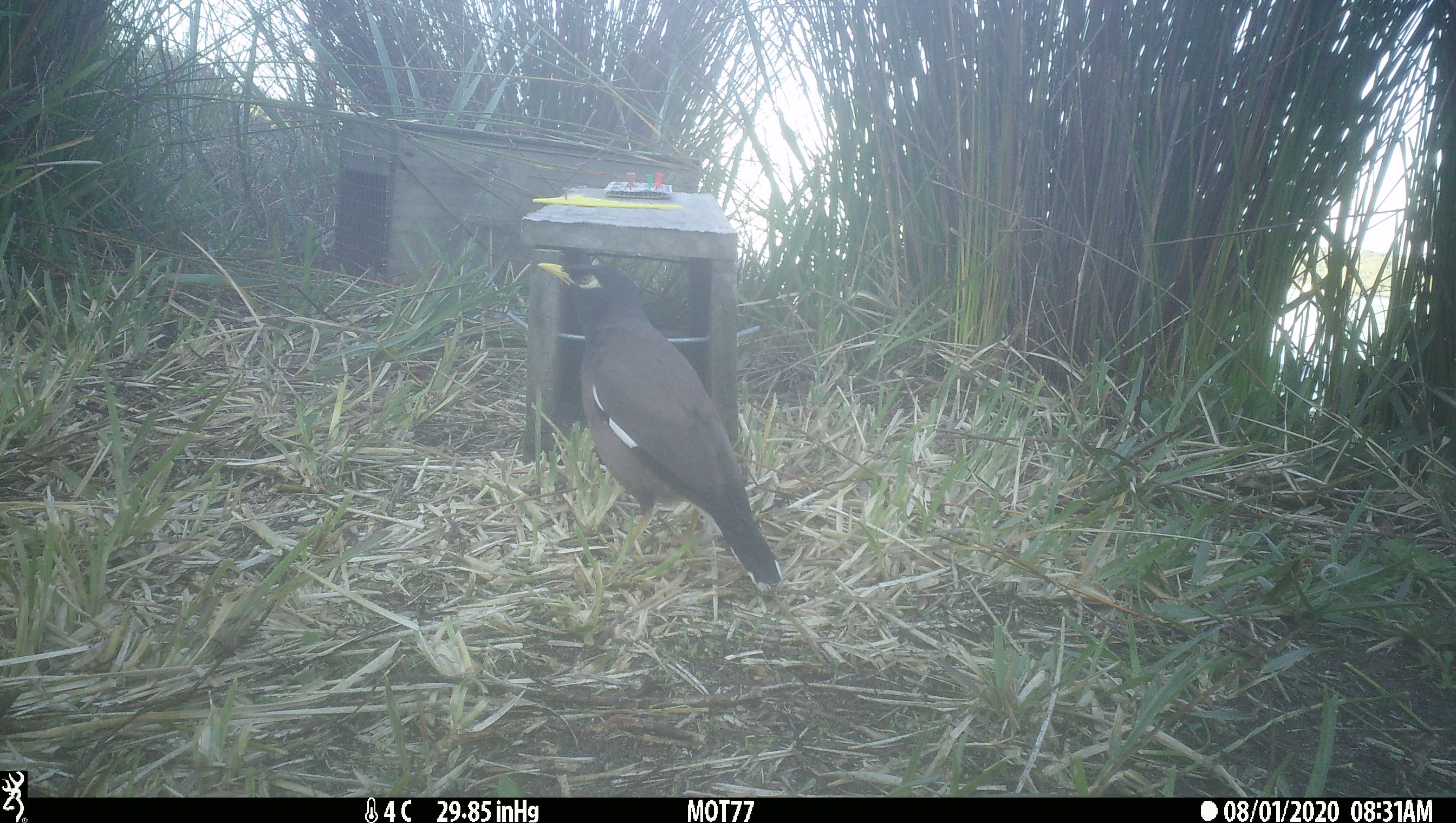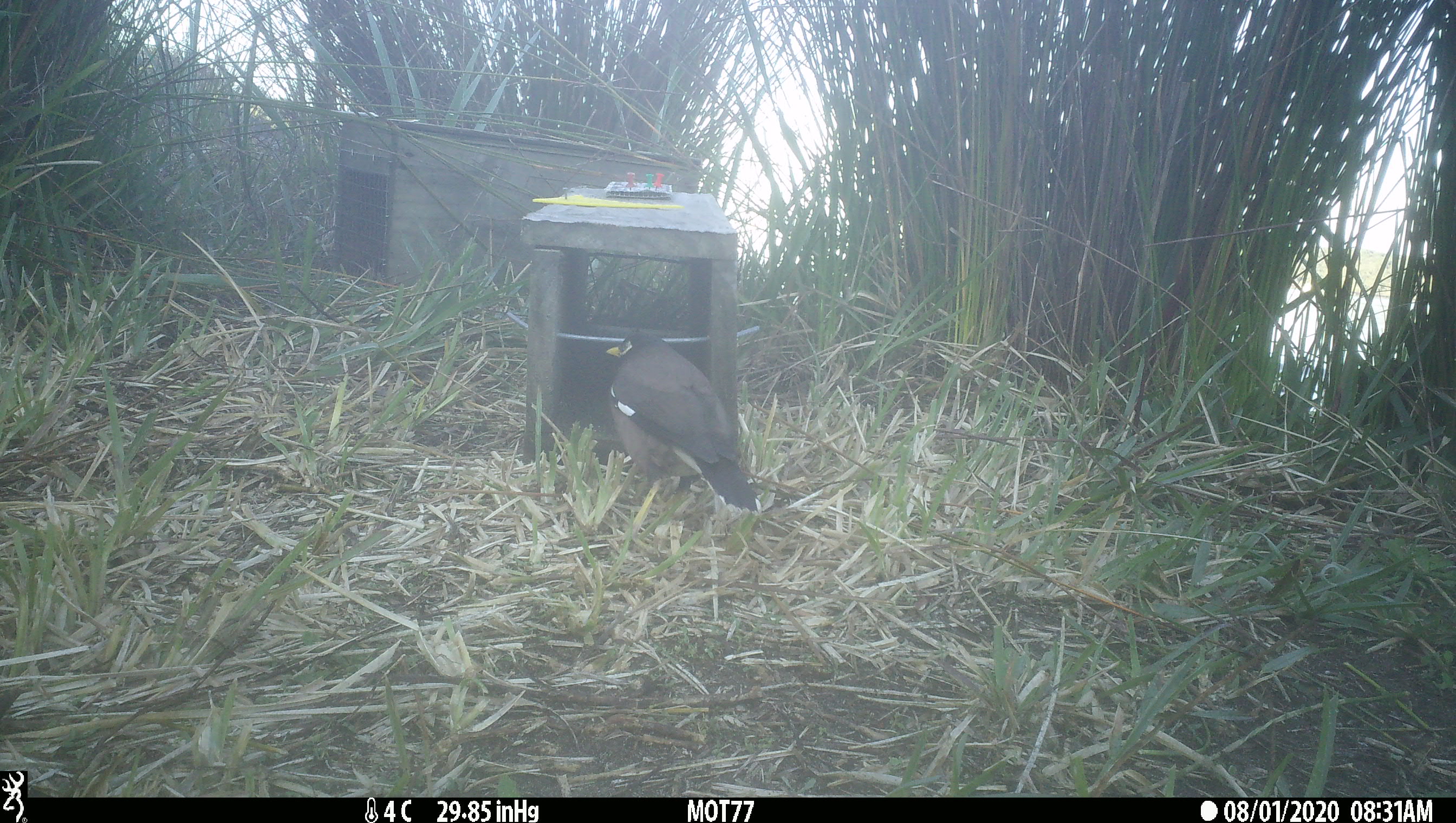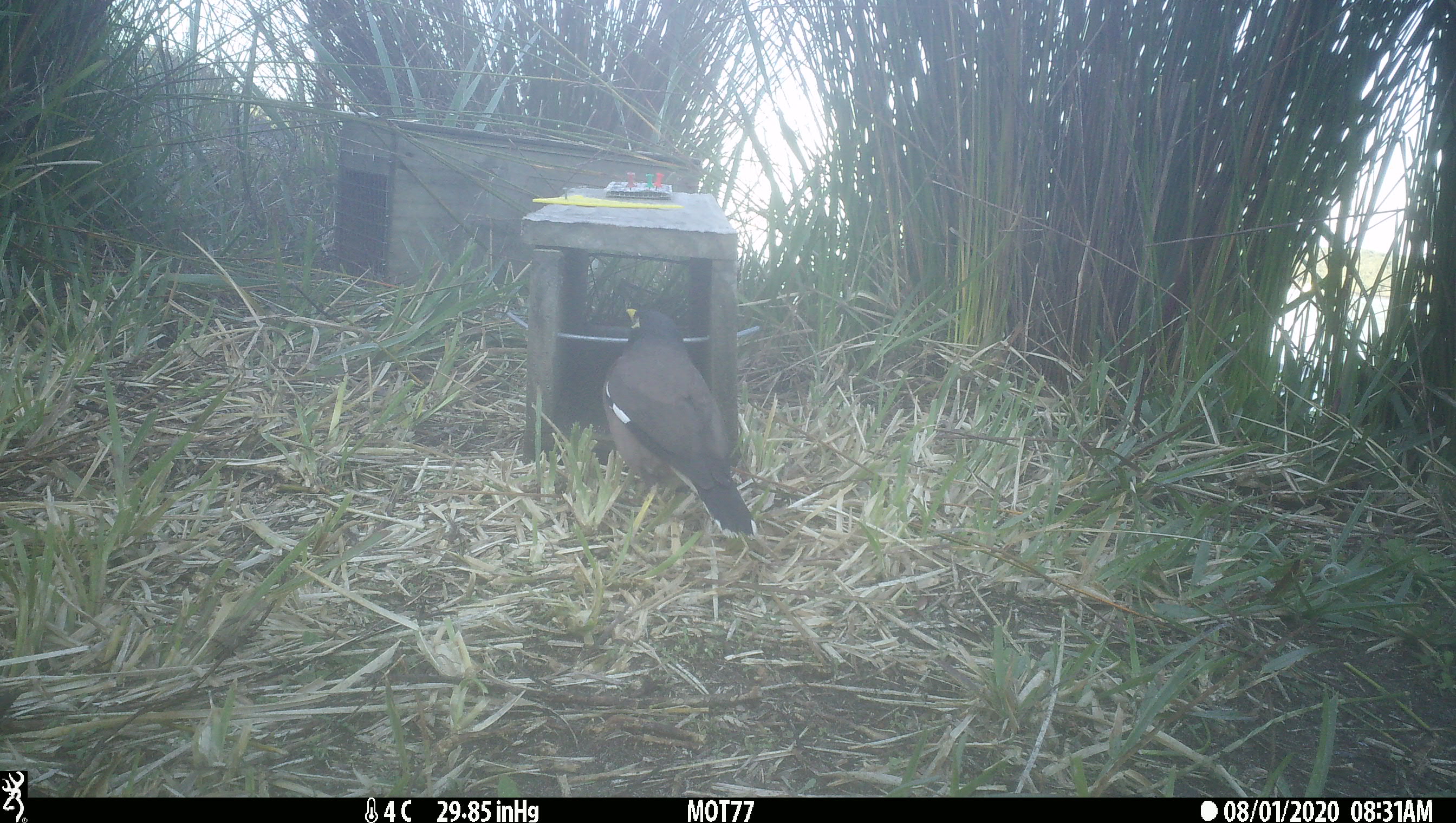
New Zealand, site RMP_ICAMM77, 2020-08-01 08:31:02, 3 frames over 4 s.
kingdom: Animalia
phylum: Chordata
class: Aves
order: Passeriformes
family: Sturnidae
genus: Acridotheres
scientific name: Acridotheres tristis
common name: common myna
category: myna